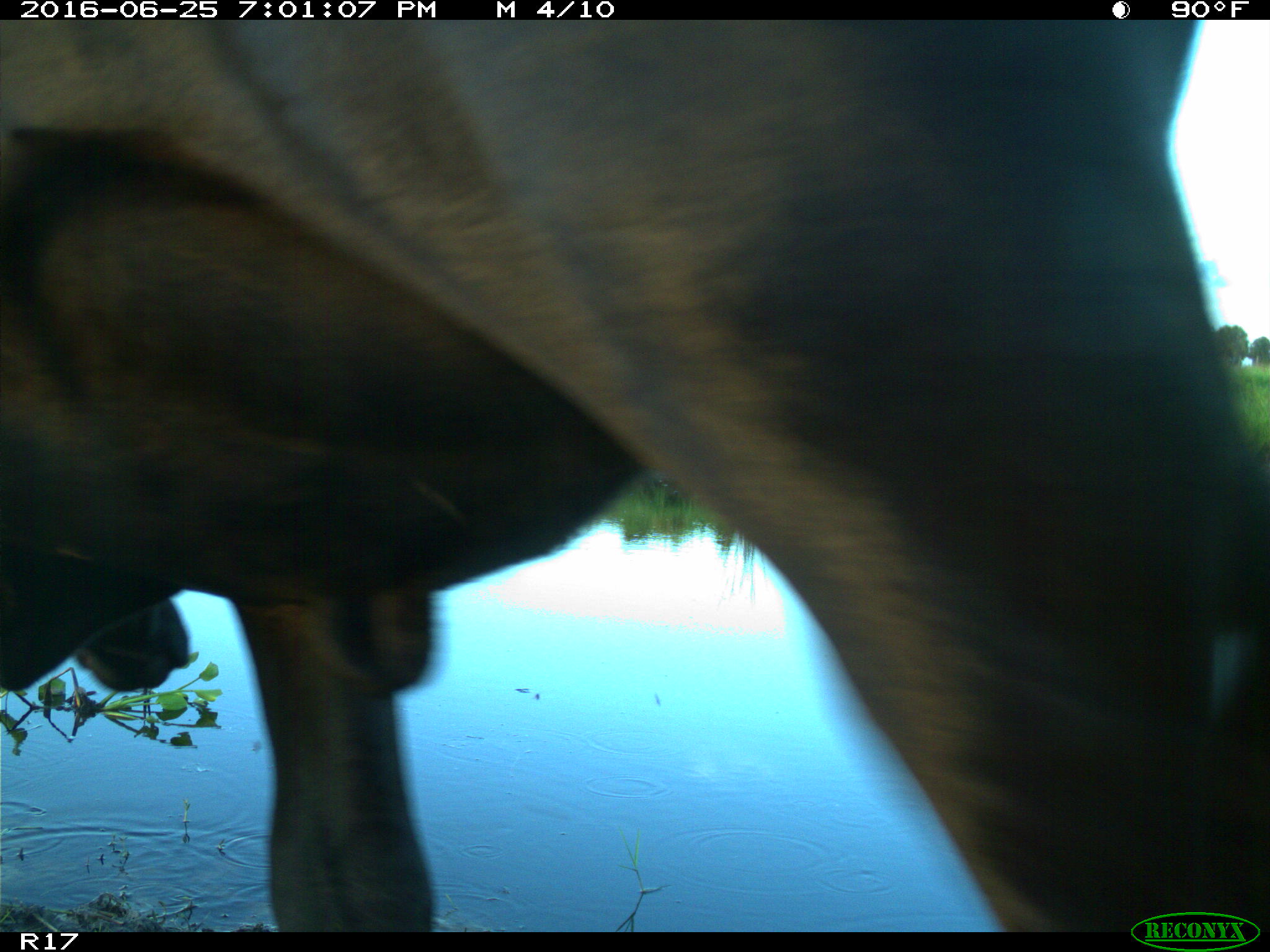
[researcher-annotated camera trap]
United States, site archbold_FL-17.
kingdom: Animalia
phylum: Chordata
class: Mammalia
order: Artiodactyla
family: Bovidae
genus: Bos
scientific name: Bos taurus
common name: domestic cow